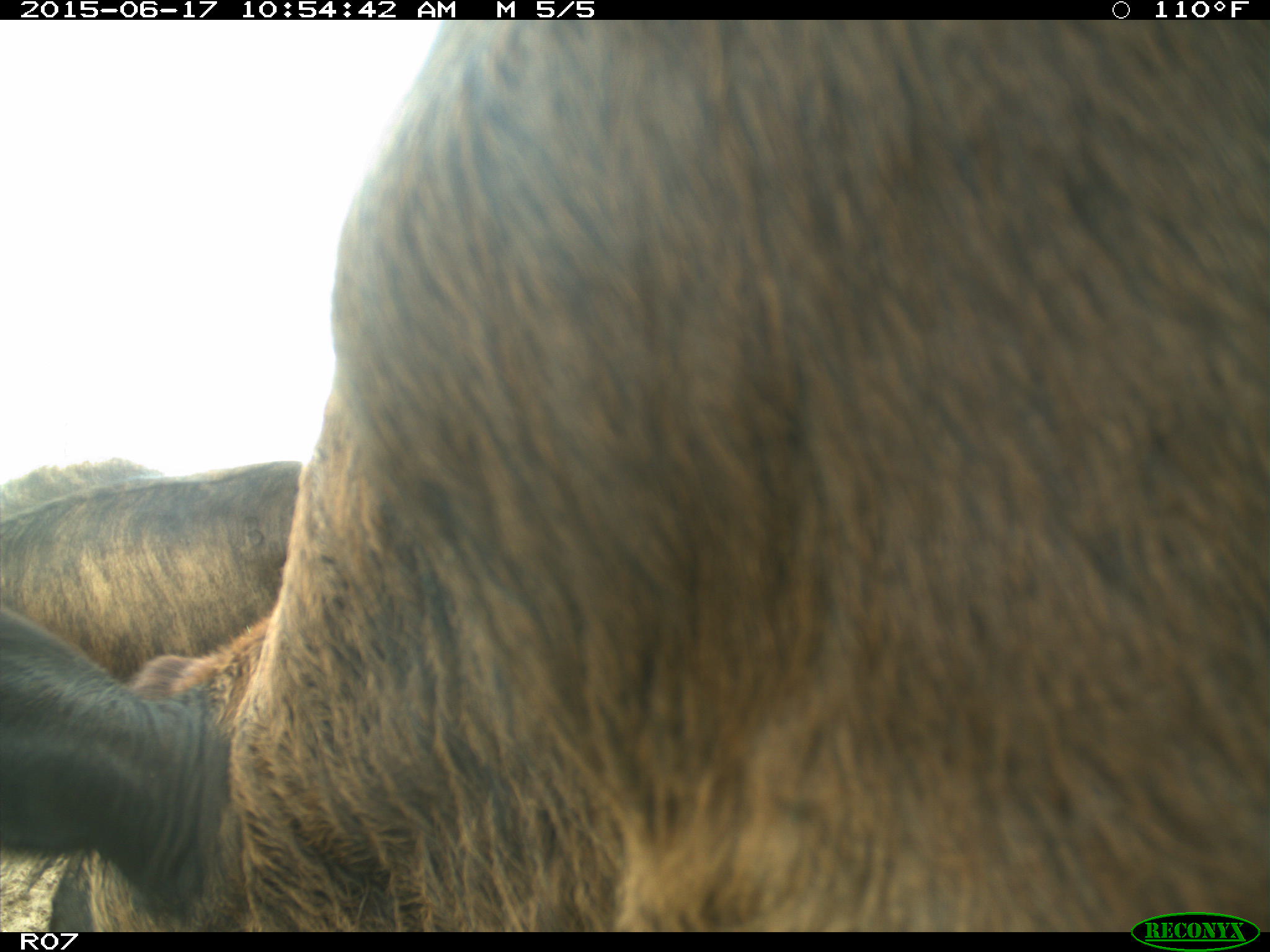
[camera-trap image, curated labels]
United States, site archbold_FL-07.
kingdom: Animalia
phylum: Chordata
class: Mammalia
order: Artiodactyla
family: Bovidae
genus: Bos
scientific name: Bos taurus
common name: domestic cow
Bos taurus (domestic cow).